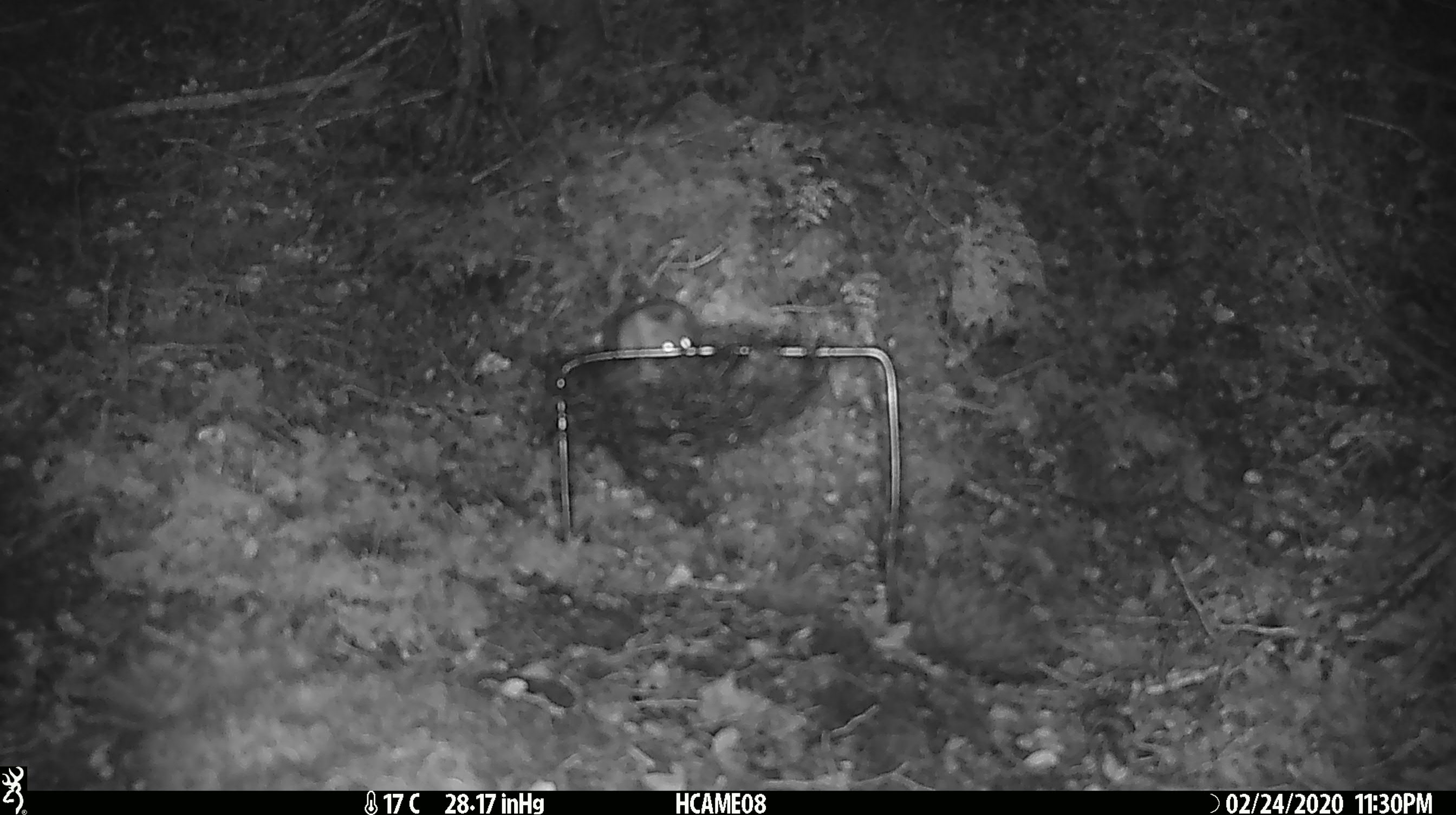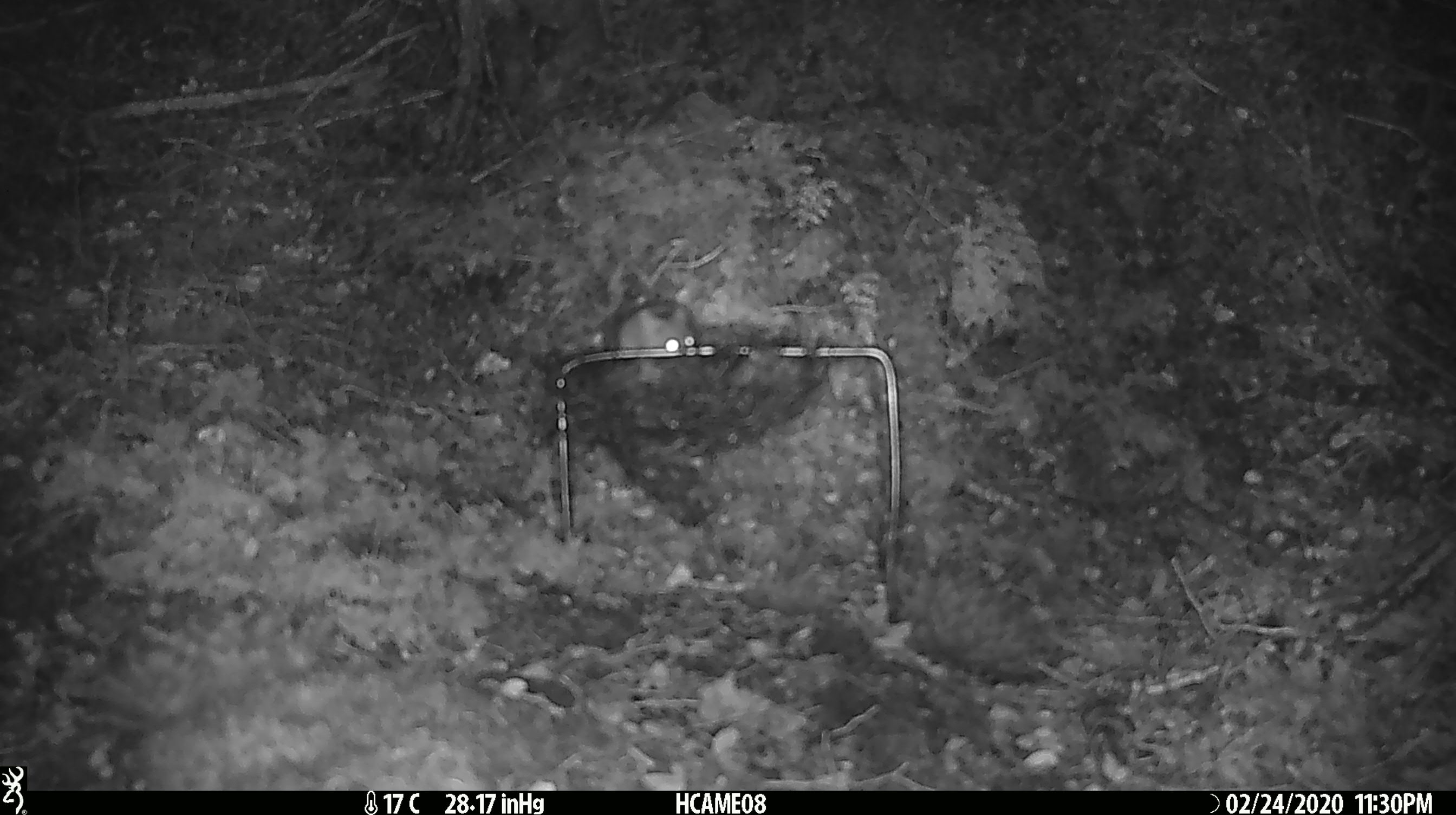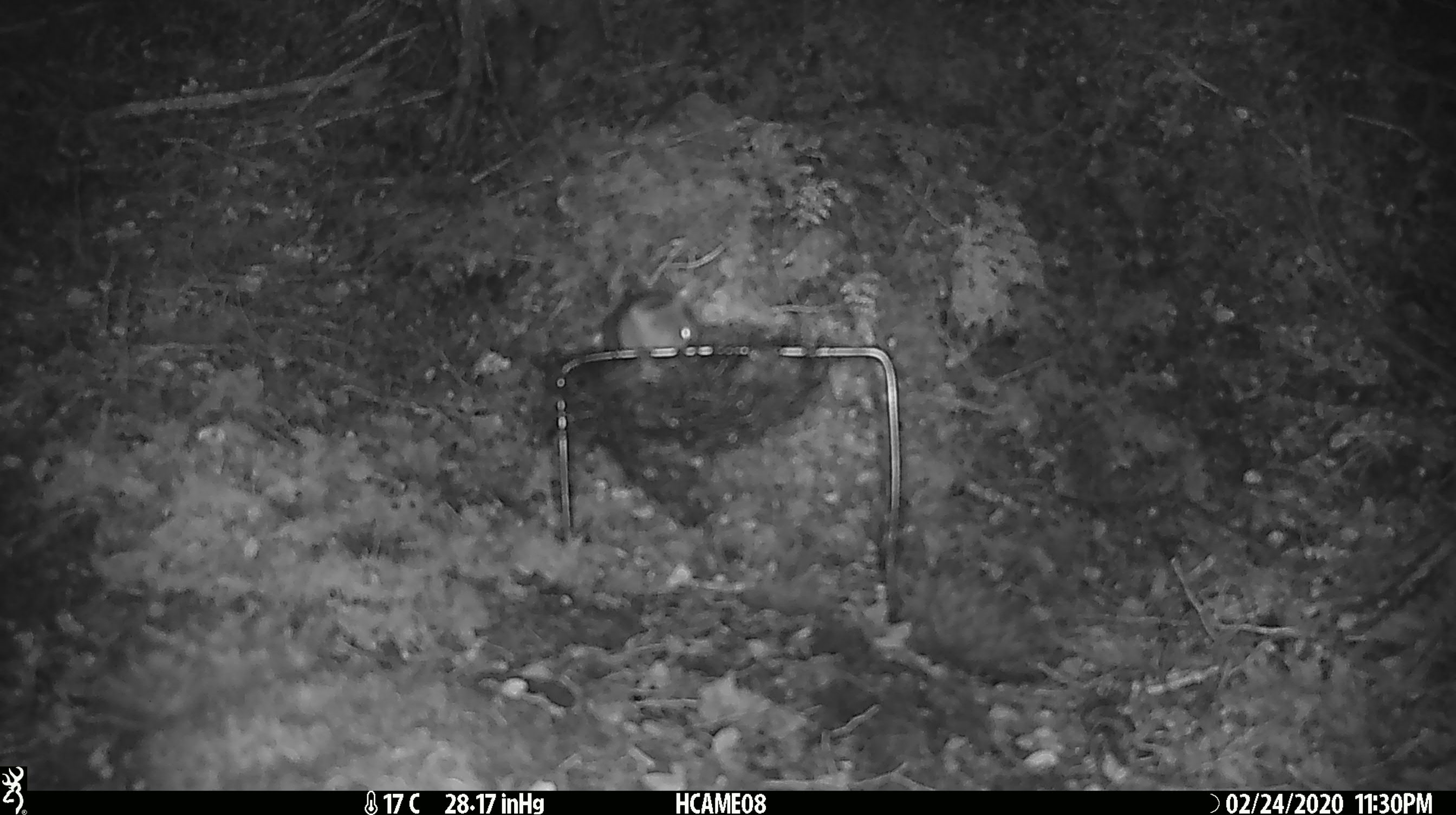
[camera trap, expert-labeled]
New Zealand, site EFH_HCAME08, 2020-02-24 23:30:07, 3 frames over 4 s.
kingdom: Animalia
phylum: Chordata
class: Mammalia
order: Rodentia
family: Muridae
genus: Mus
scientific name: Mus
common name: mouse